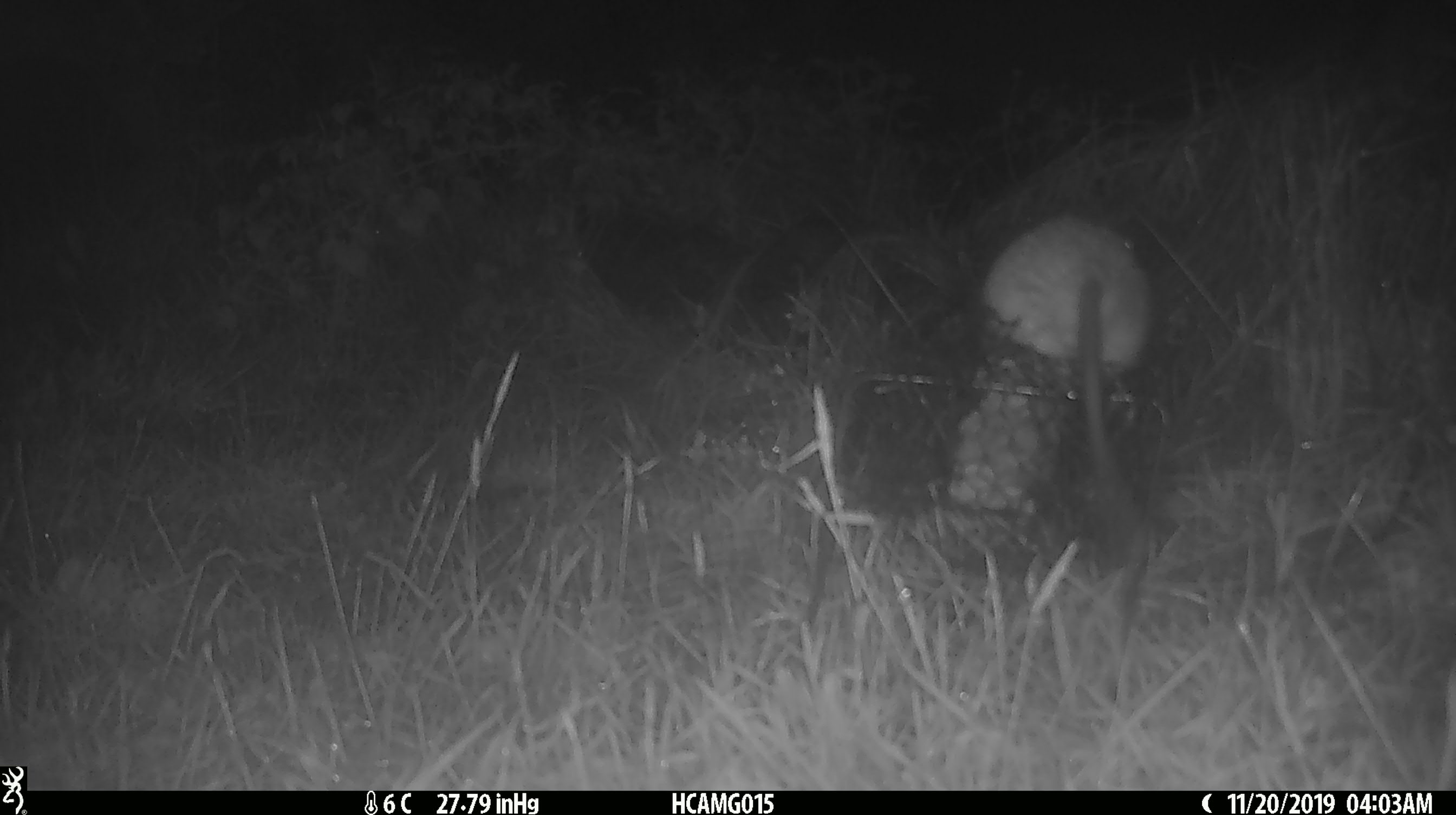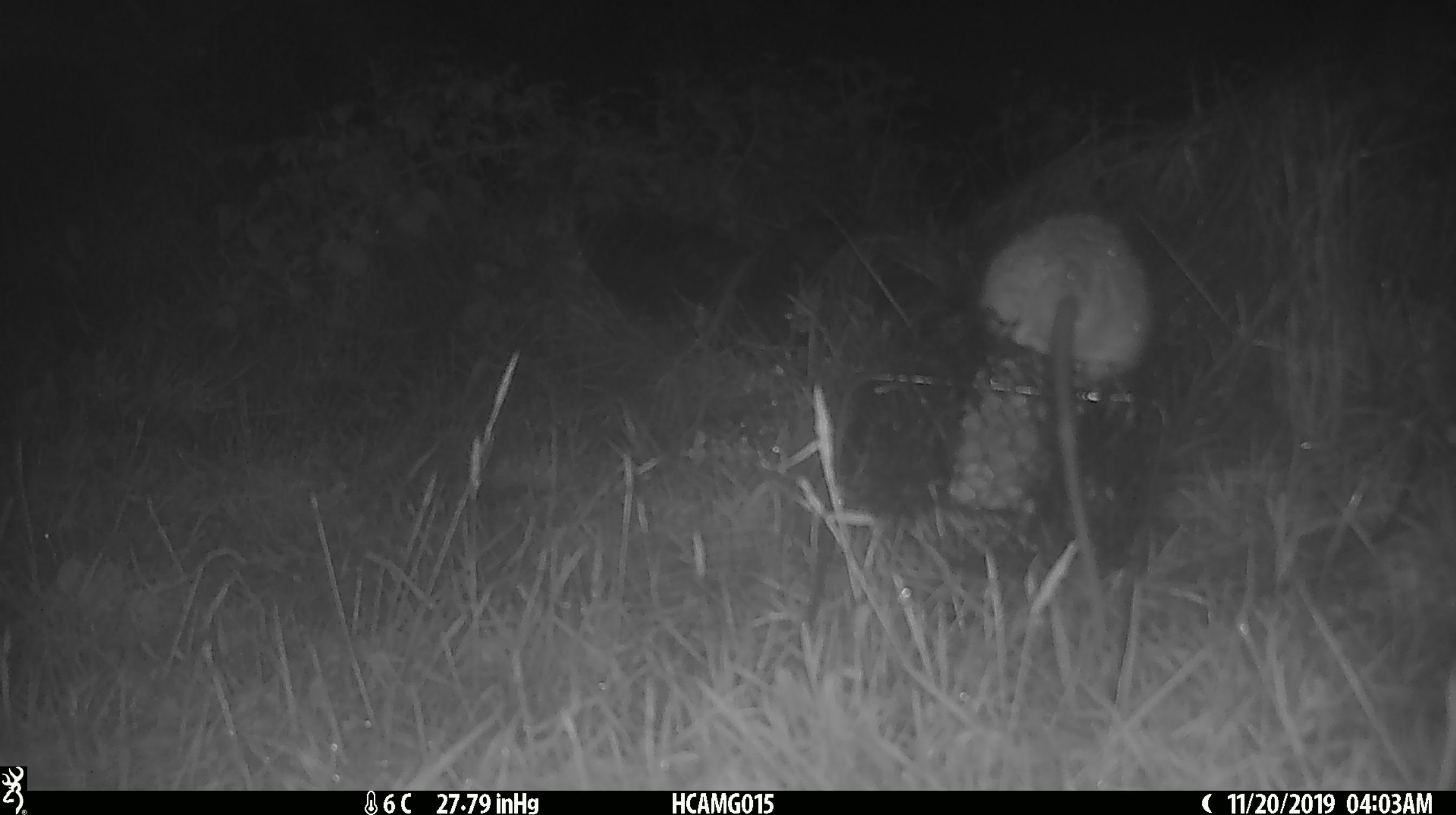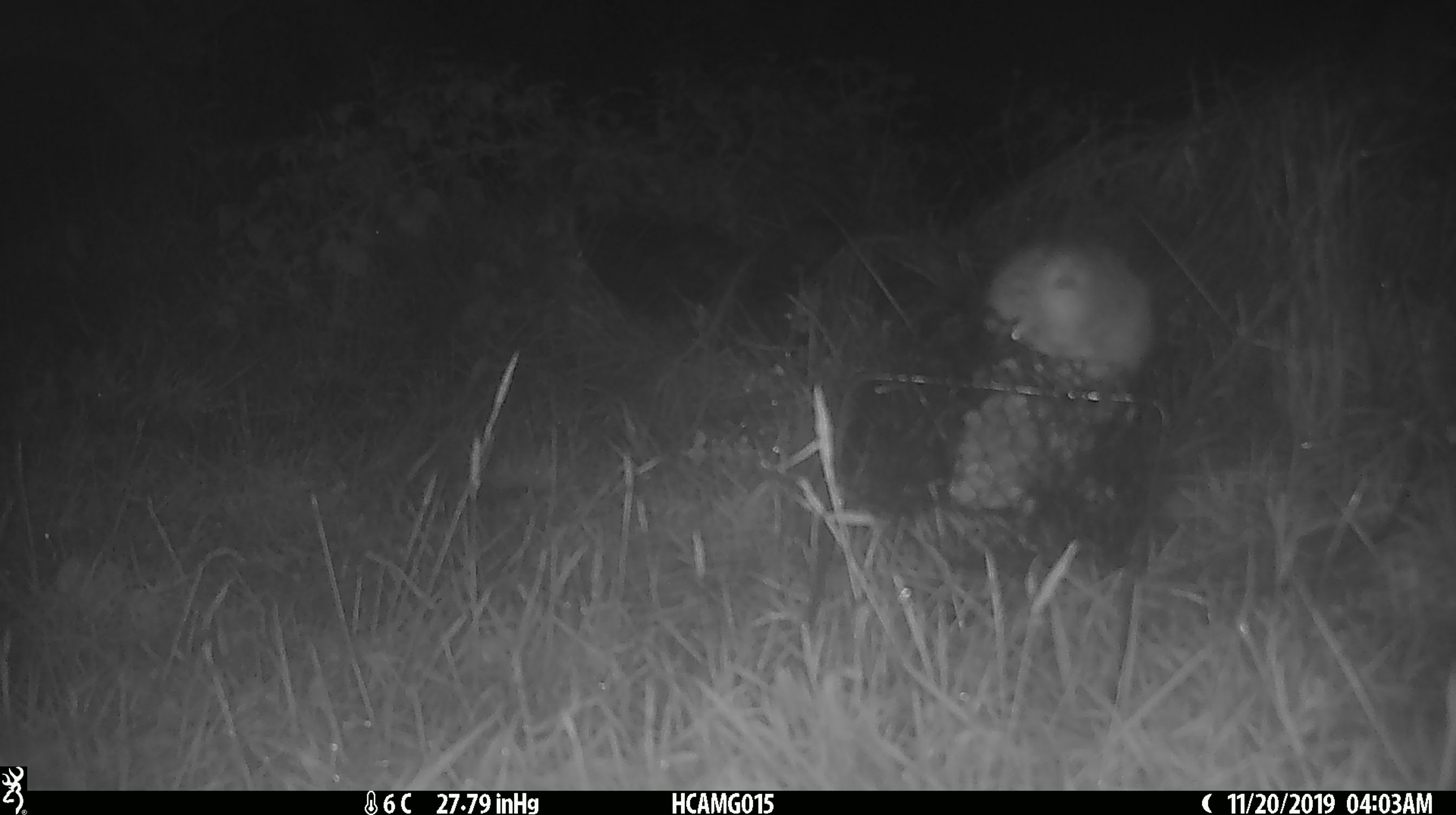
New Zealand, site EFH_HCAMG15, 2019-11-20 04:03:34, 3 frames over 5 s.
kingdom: Animalia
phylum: Chordata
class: Mammalia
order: Rodentia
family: Muridae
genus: Rattus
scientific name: Rattus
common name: rat